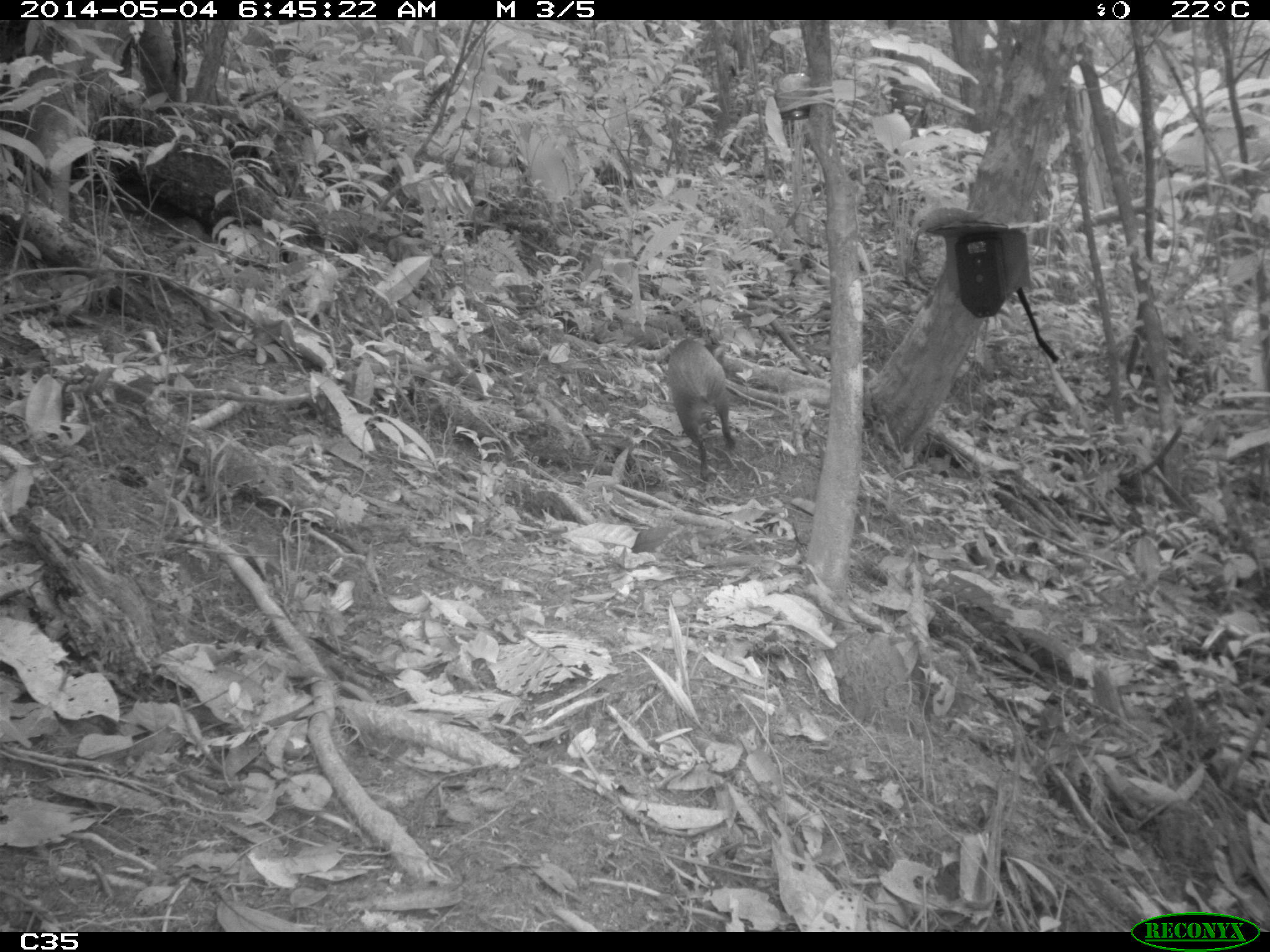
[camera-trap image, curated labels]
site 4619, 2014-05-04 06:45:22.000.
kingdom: Animalia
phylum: Chordata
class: Mammalia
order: Rodentia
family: Dasyproctidae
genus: Dasyprocta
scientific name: Dasyprocta leporina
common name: red-rumped agouti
Dasyprocta leporina (red-rumped agouti), count 1, age adult.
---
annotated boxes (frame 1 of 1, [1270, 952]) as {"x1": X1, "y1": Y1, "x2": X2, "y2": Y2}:
dasyprocta leporina: {"x1": 667, "y1": 337, "x2": 736, "y2": 479}